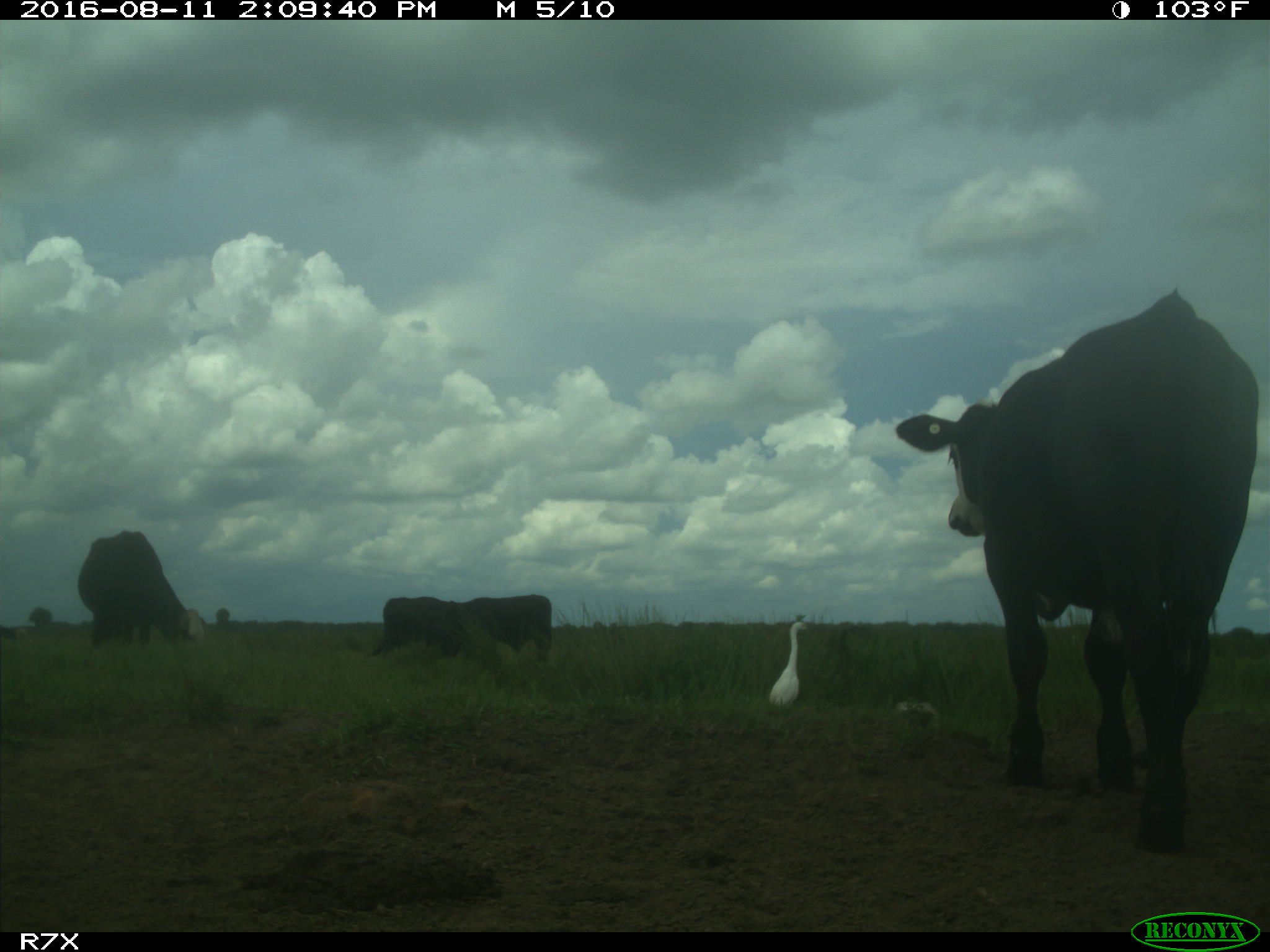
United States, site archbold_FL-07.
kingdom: Animalia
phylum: Chordata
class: Mammalia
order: Artiodactyla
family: Bovidae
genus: Bos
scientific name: Bos taurus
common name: domestic cow